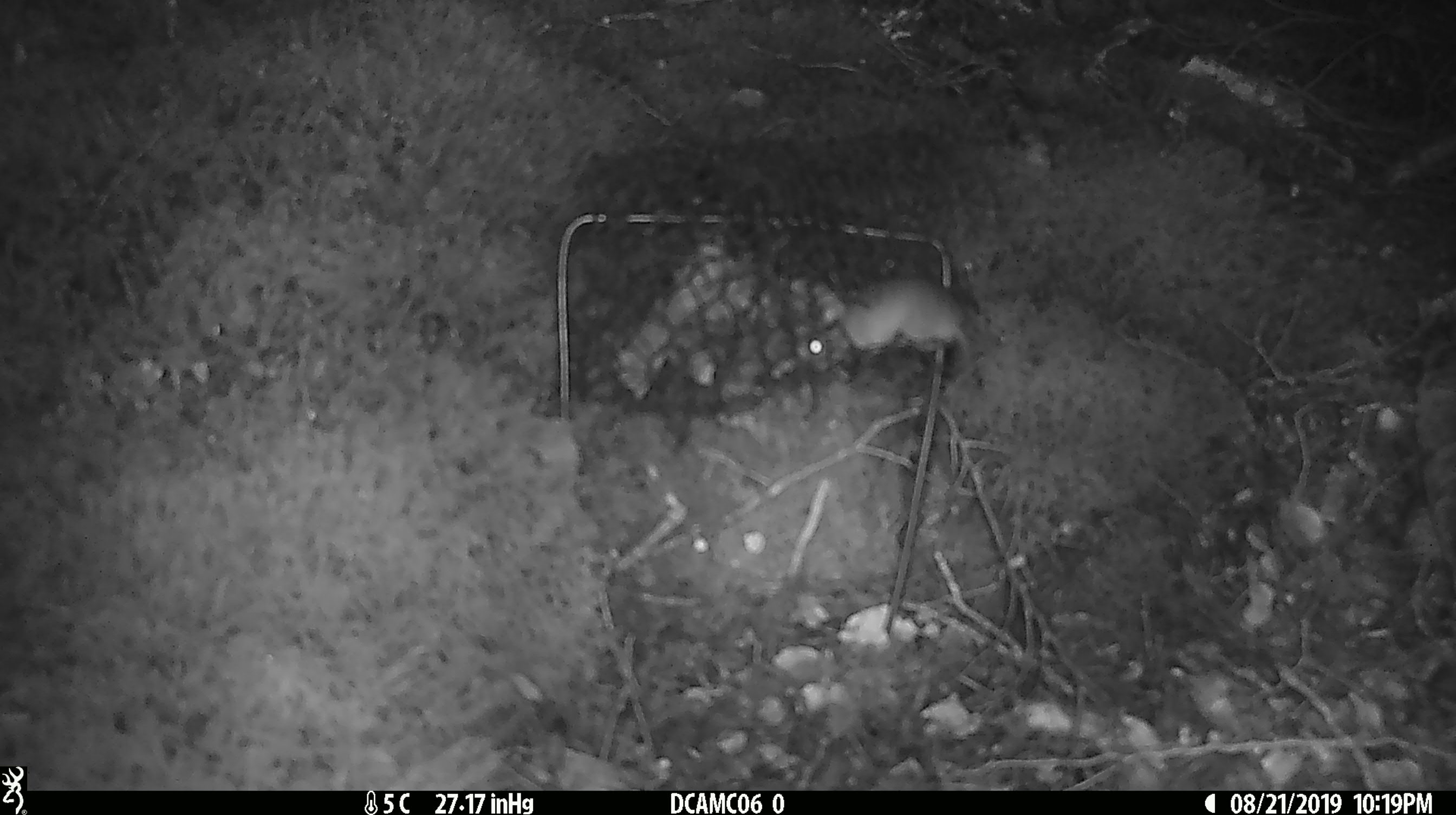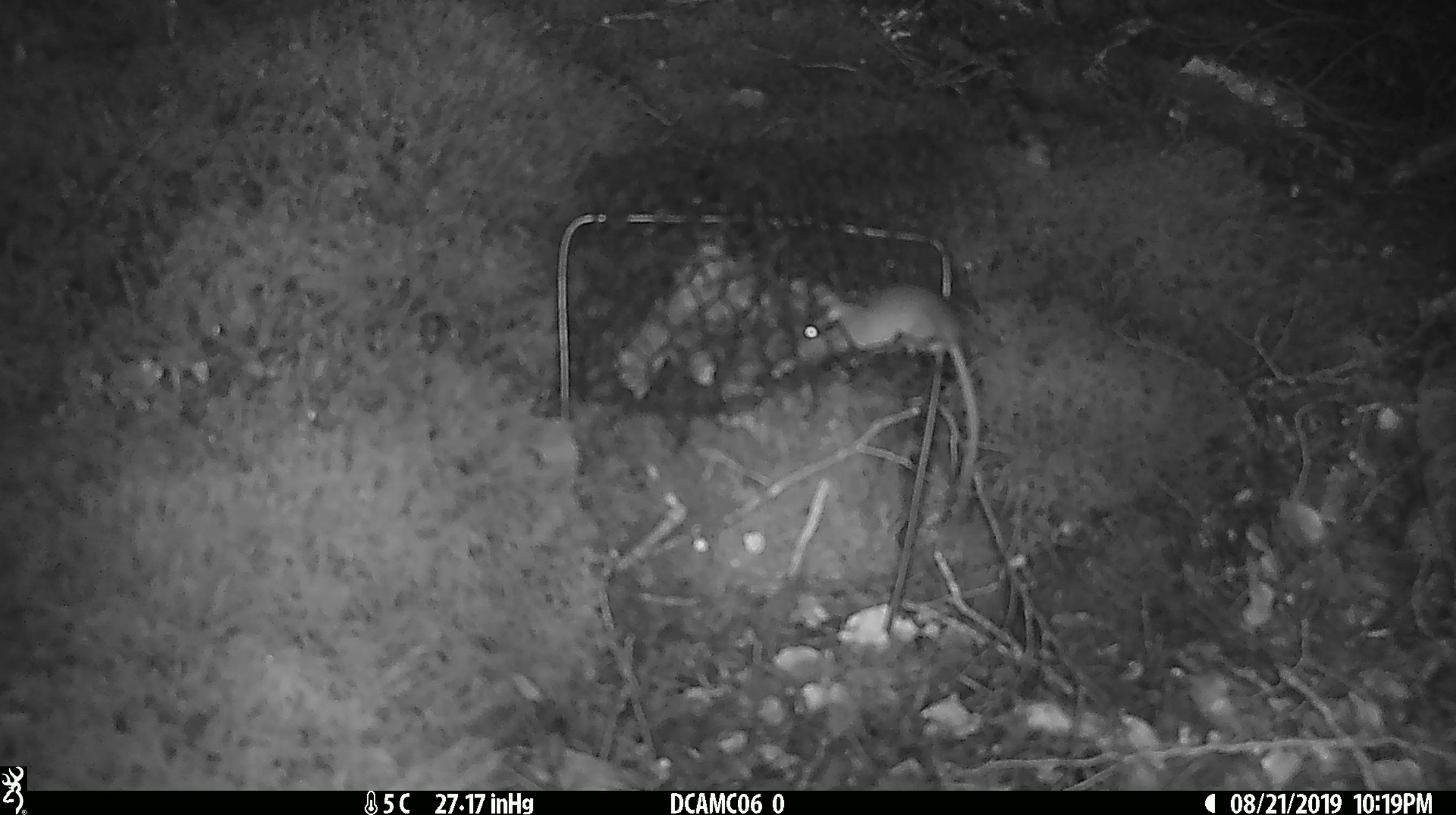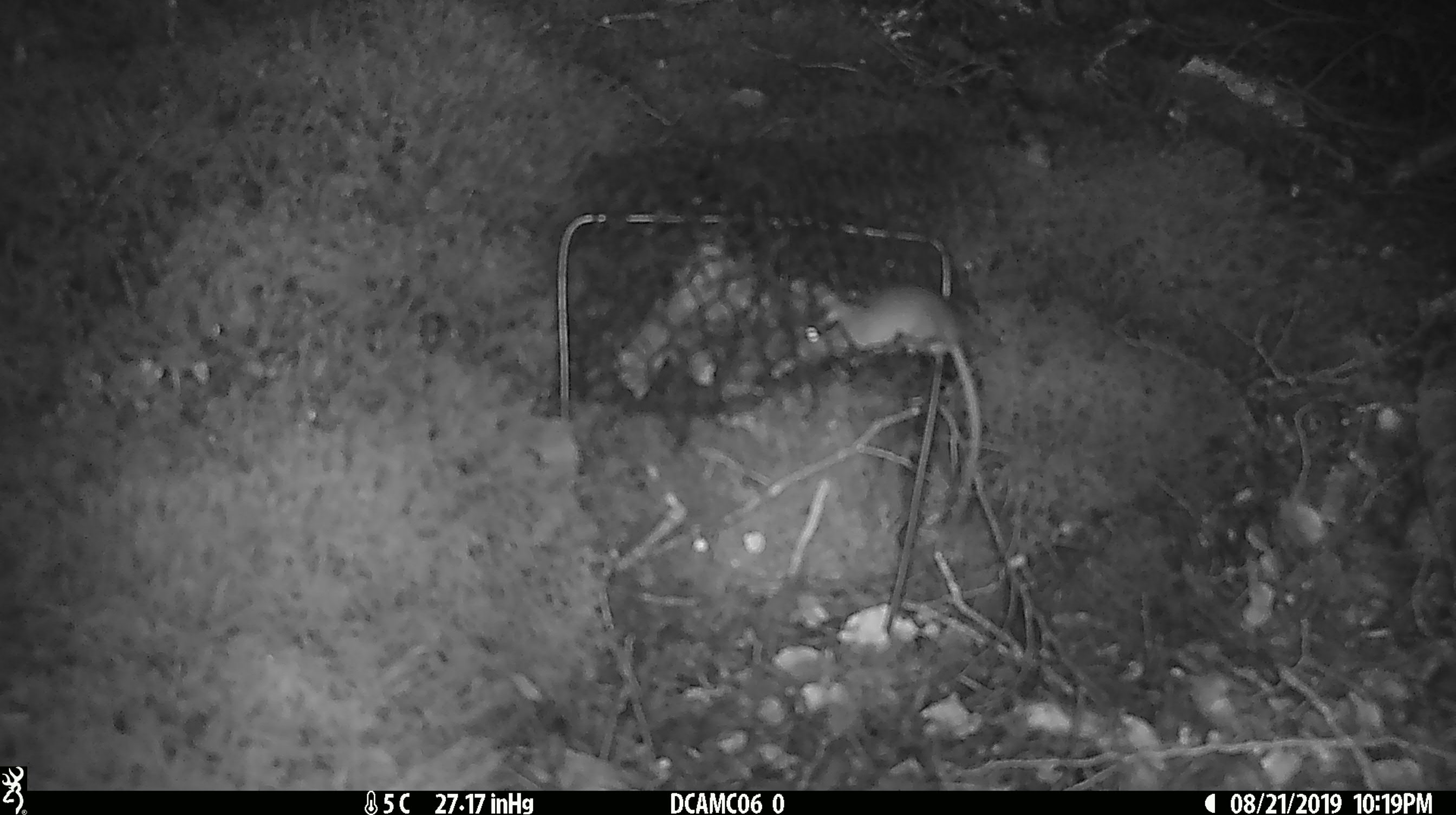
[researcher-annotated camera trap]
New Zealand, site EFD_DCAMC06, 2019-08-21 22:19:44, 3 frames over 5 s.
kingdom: Animalia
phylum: Chordata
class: Mammalia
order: Rodentia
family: Muridae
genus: Mus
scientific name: Mus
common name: mouse